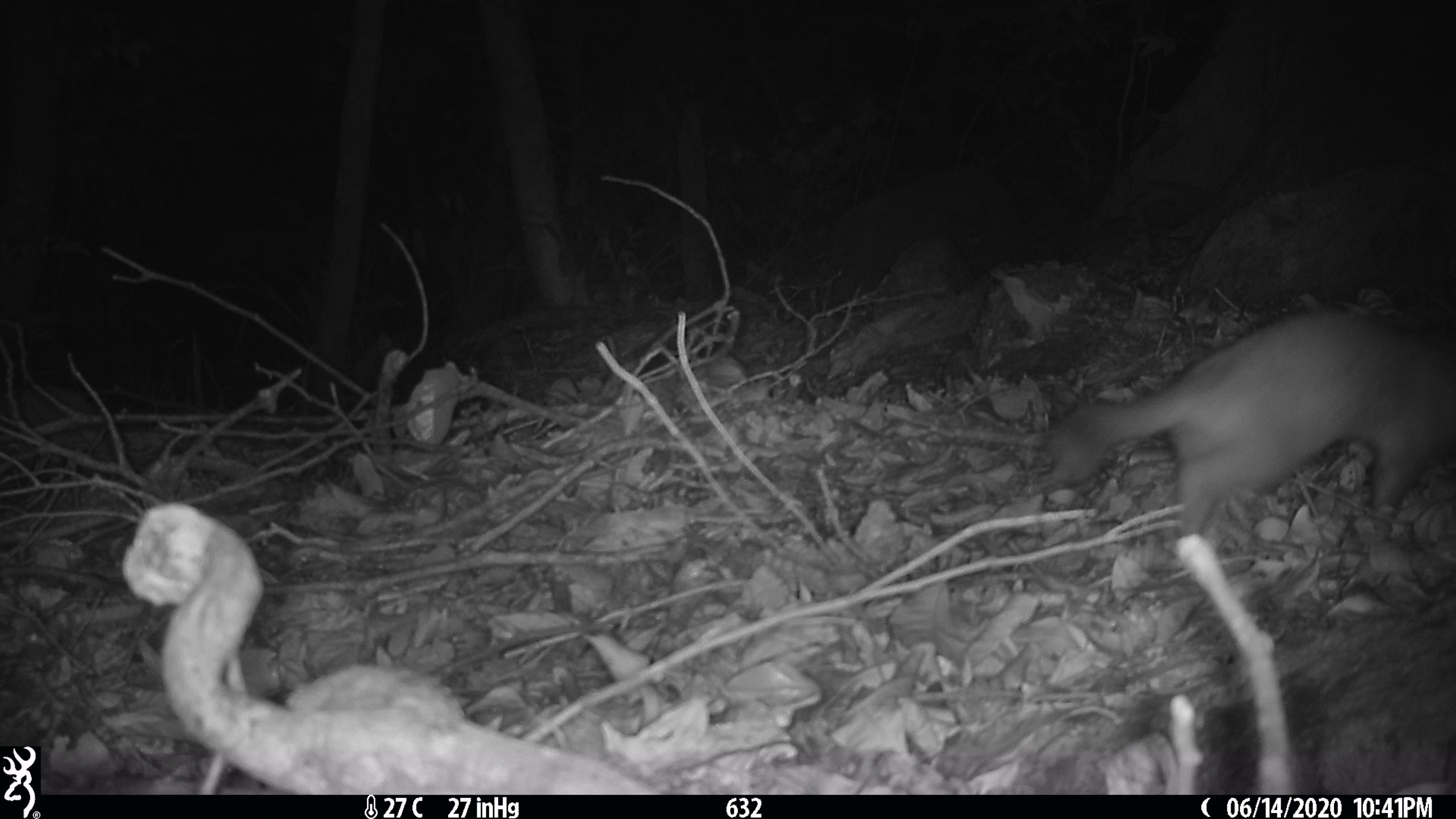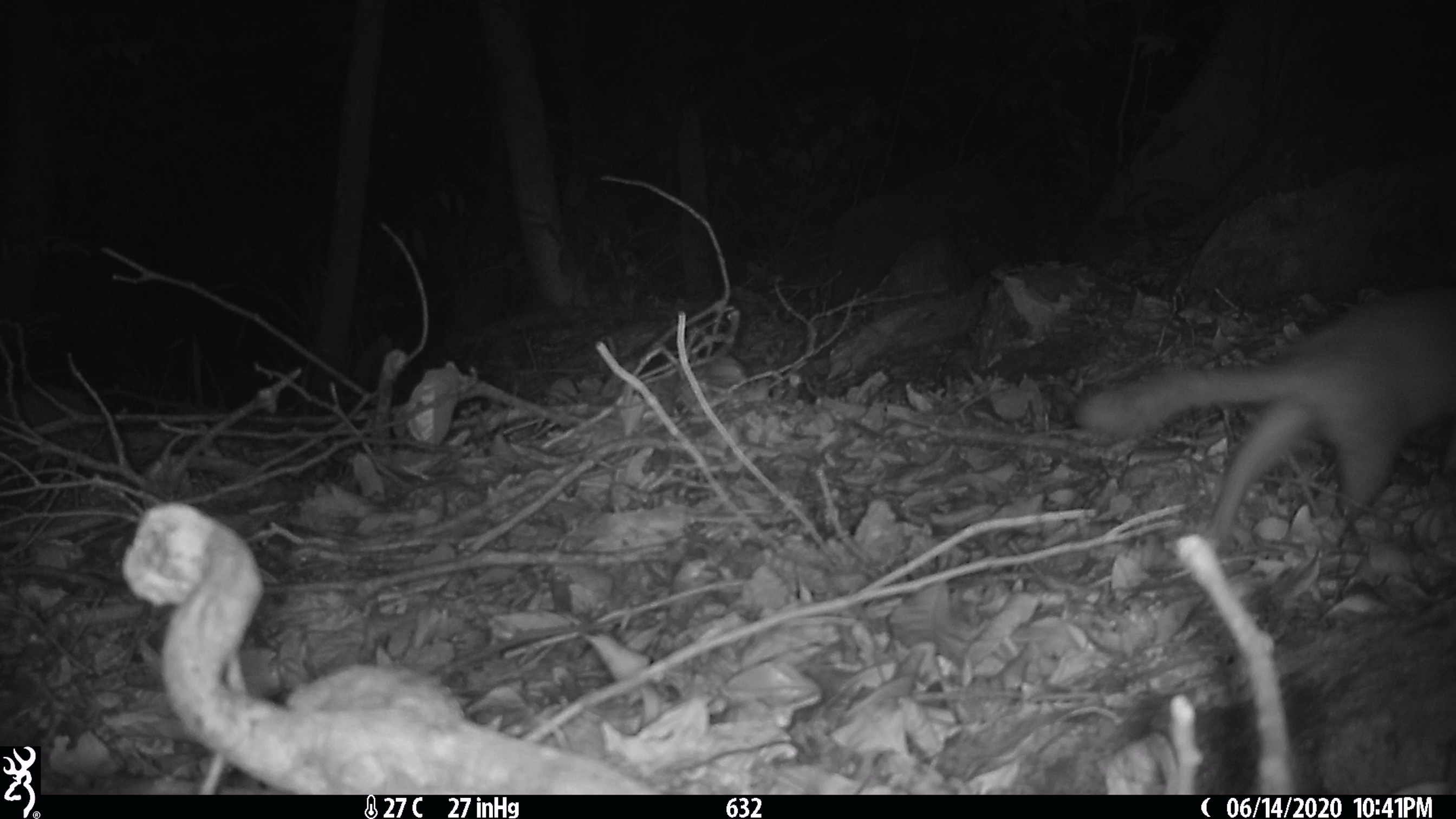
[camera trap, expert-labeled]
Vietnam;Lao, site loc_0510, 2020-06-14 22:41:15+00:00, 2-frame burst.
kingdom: Animalia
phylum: Chordata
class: Mammalia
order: Carnivora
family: Mustelidae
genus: Melogale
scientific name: Melogale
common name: ferret badger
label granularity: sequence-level